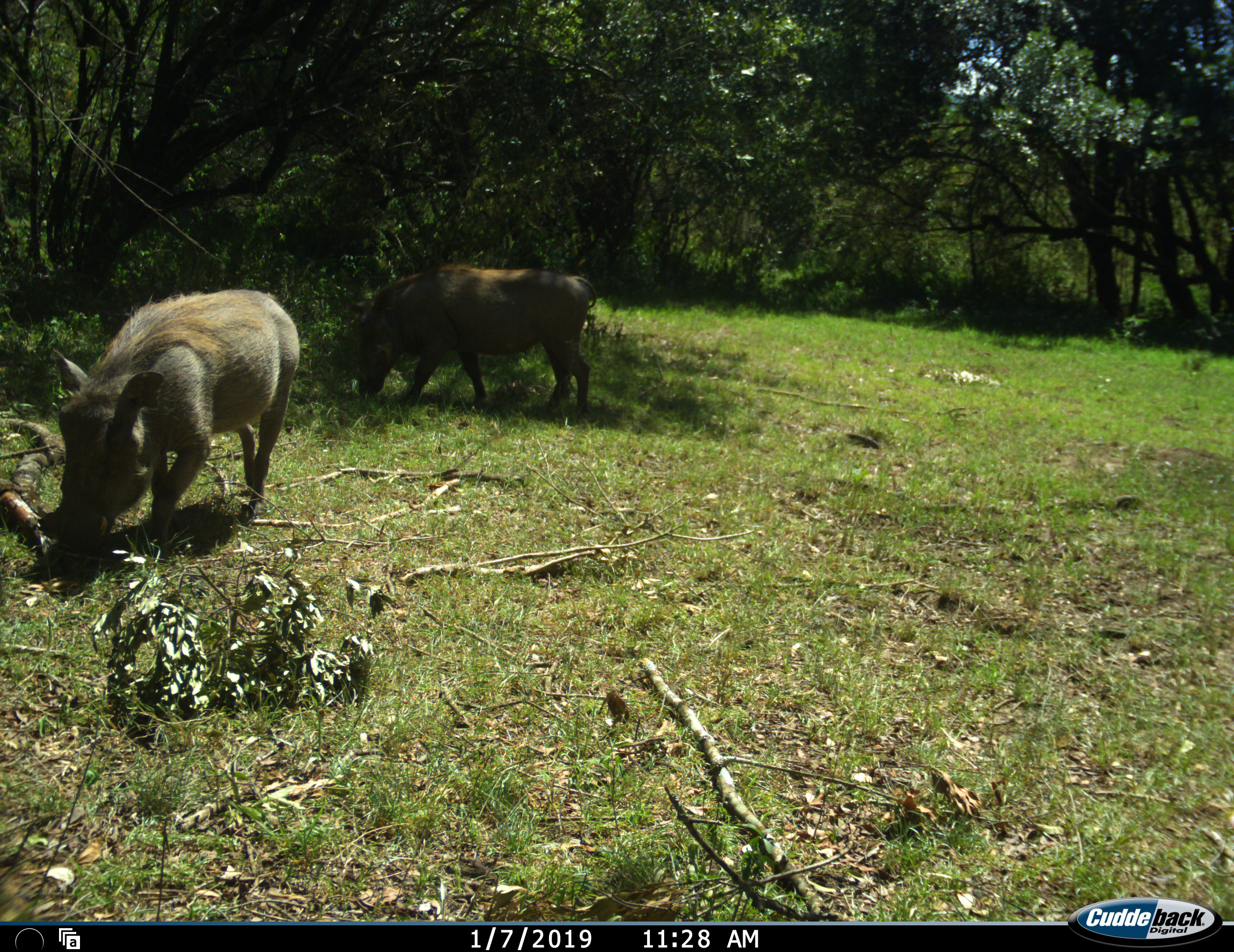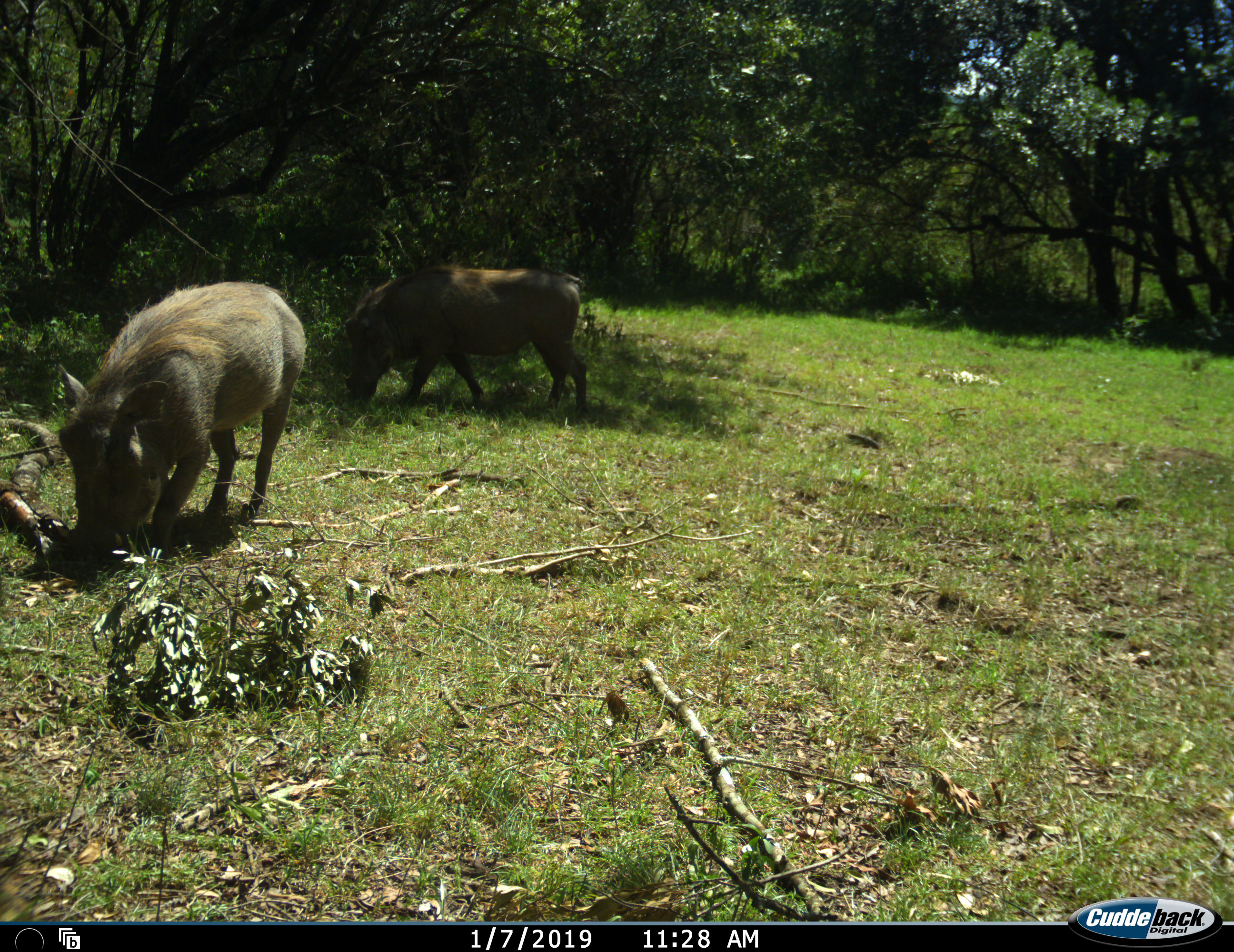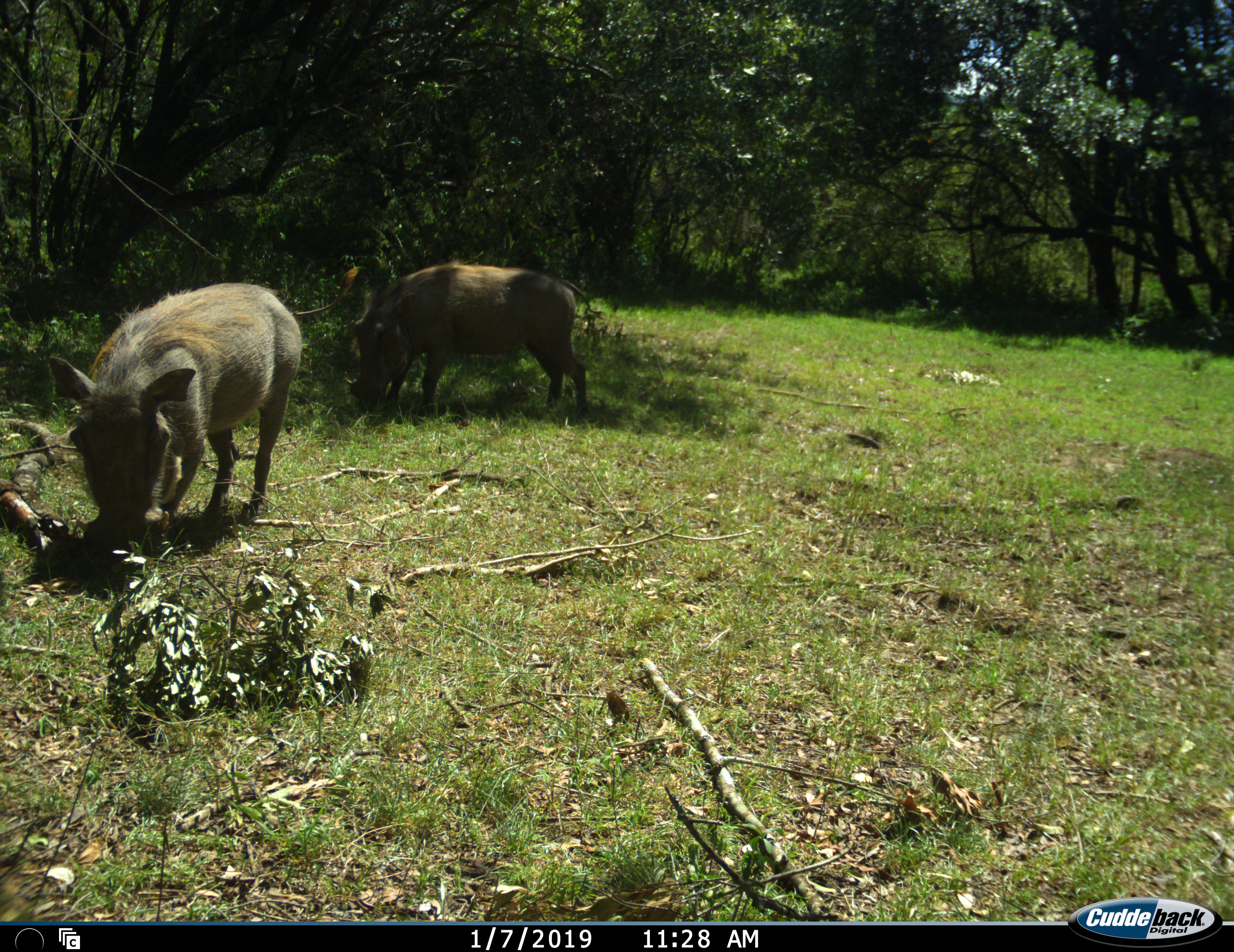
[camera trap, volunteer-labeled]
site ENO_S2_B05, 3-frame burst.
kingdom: Animalia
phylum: Chordata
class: Mammalia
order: Artiodactyla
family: Suidae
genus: Phacochoerus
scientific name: Phacochoerus africanus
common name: warthog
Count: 2.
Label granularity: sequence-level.